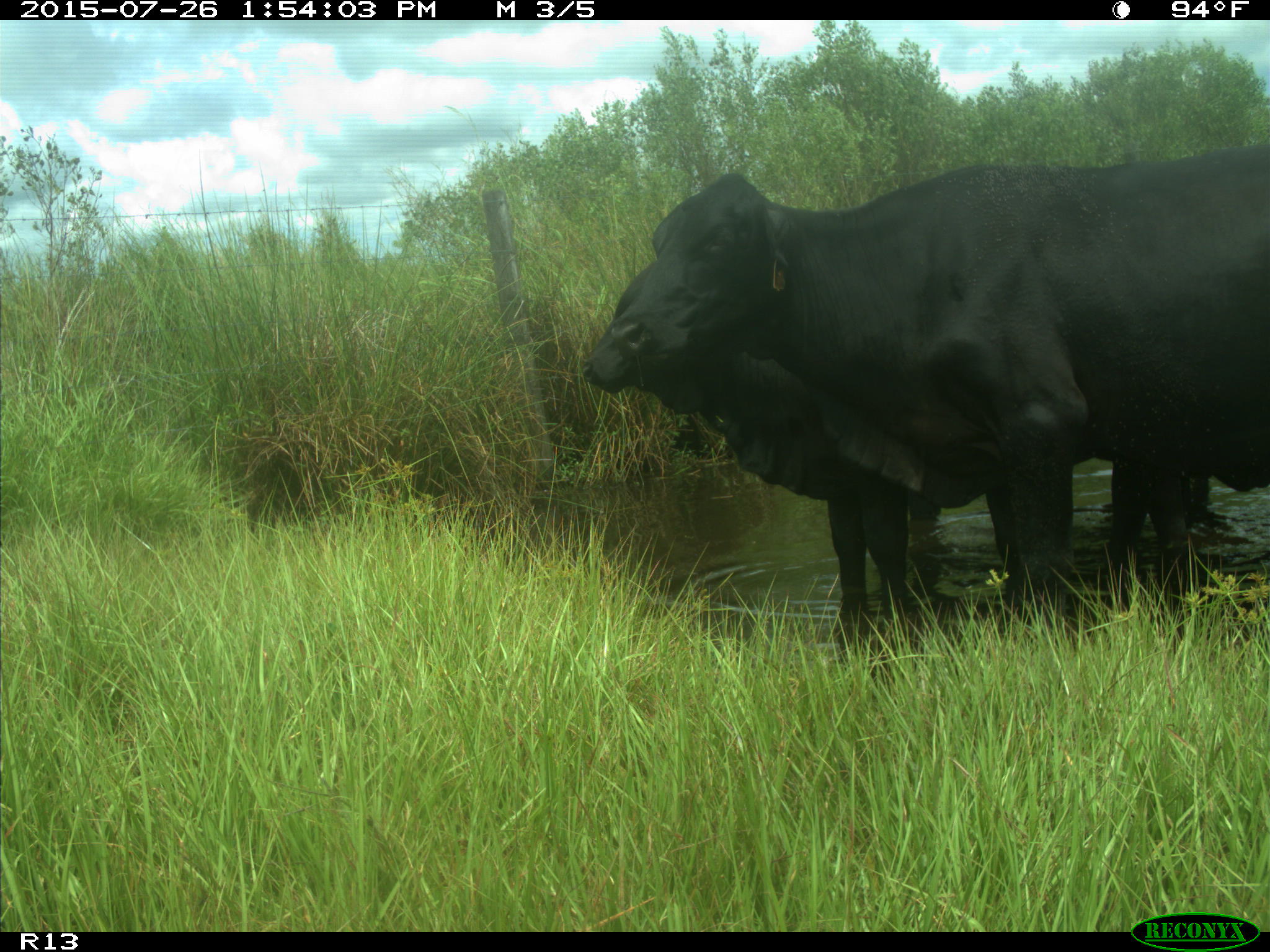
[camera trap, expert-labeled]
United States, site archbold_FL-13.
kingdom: Animalia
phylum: Chordata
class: Mammalia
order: Artiodactyla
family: Bovidae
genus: Bos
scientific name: Bos taurus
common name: domestic cow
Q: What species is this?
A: Bos taurus (domestic cow).